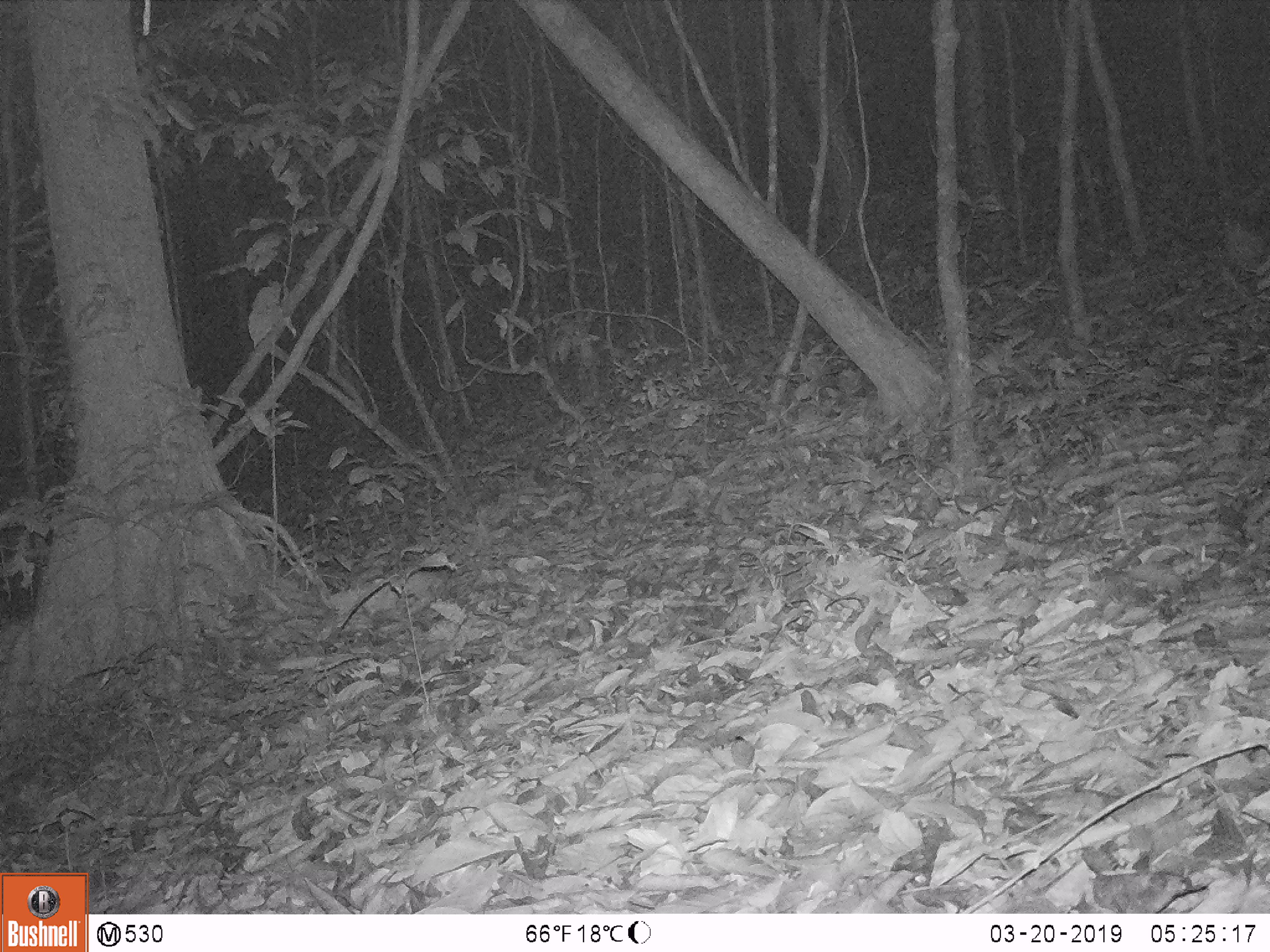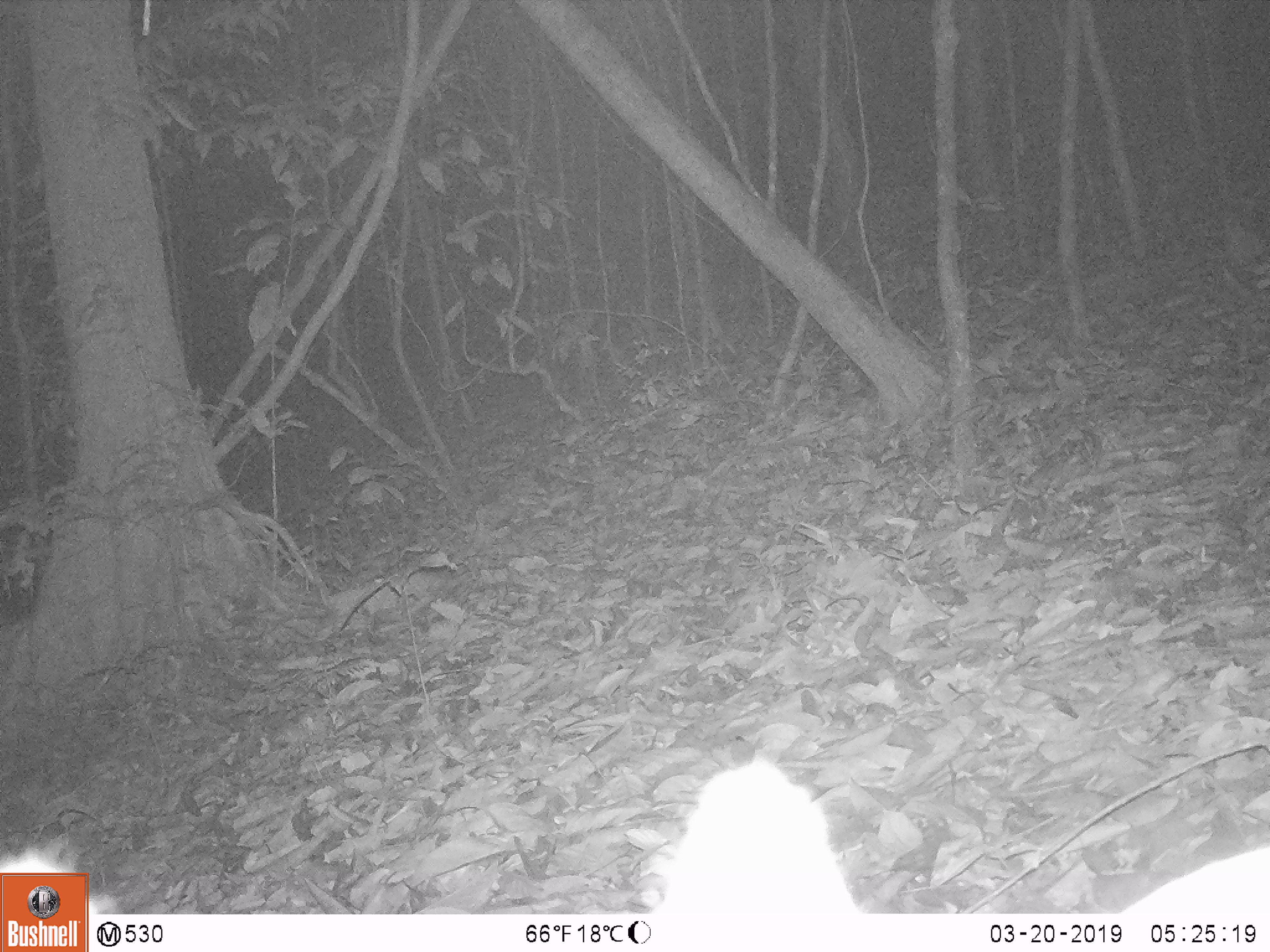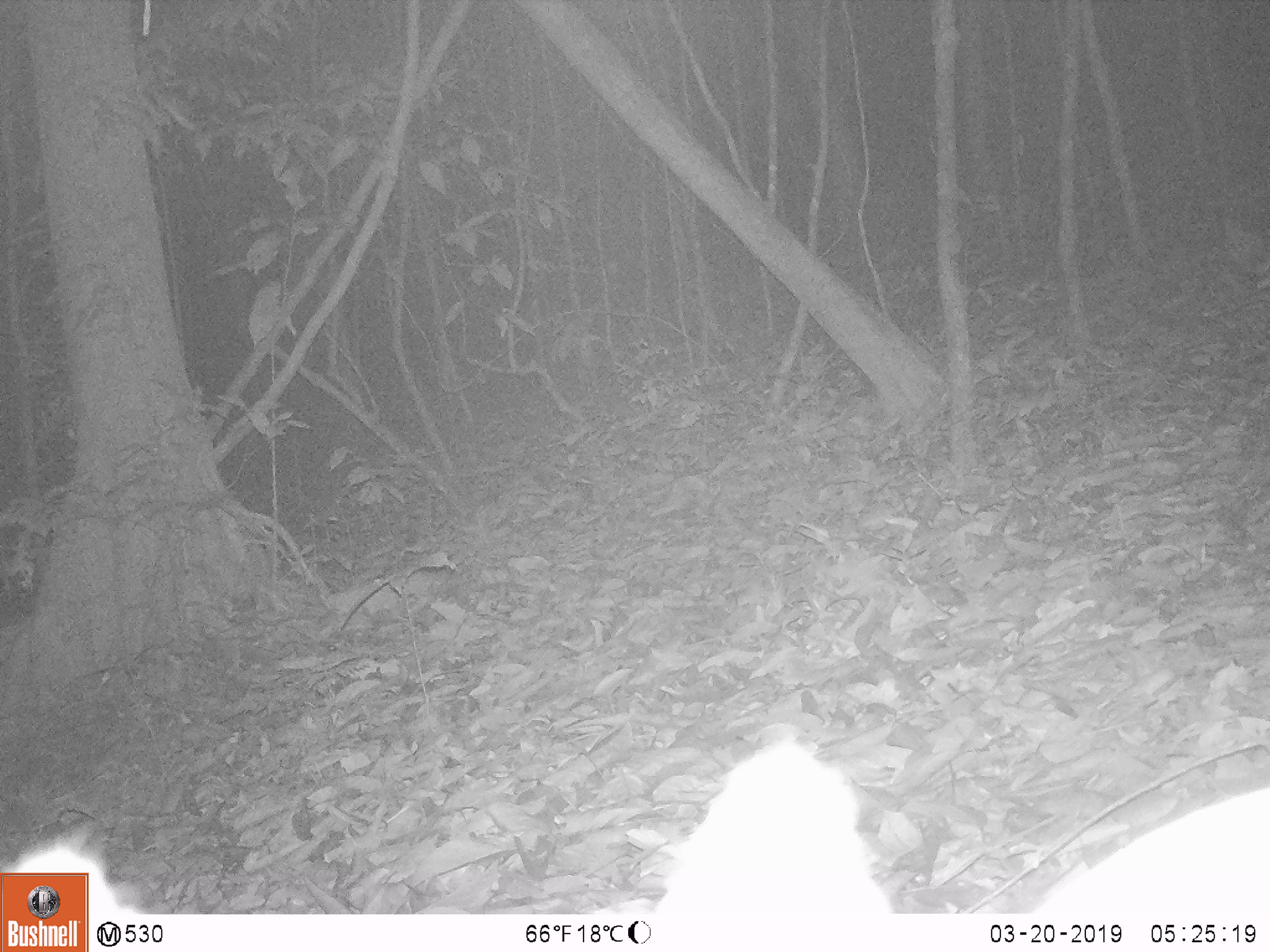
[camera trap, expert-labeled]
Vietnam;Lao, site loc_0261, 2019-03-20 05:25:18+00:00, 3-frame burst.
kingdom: Animalia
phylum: Chordata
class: Mammalia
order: Artiodactyla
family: Cervidae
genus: Muntiacus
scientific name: Muntiacus vuquangensis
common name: large-antlered muntjac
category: large antlered muntjac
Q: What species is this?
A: Large antlered muntjac (large-antlered muntjac) (Muntiacus vuquangensis).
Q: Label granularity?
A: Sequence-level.